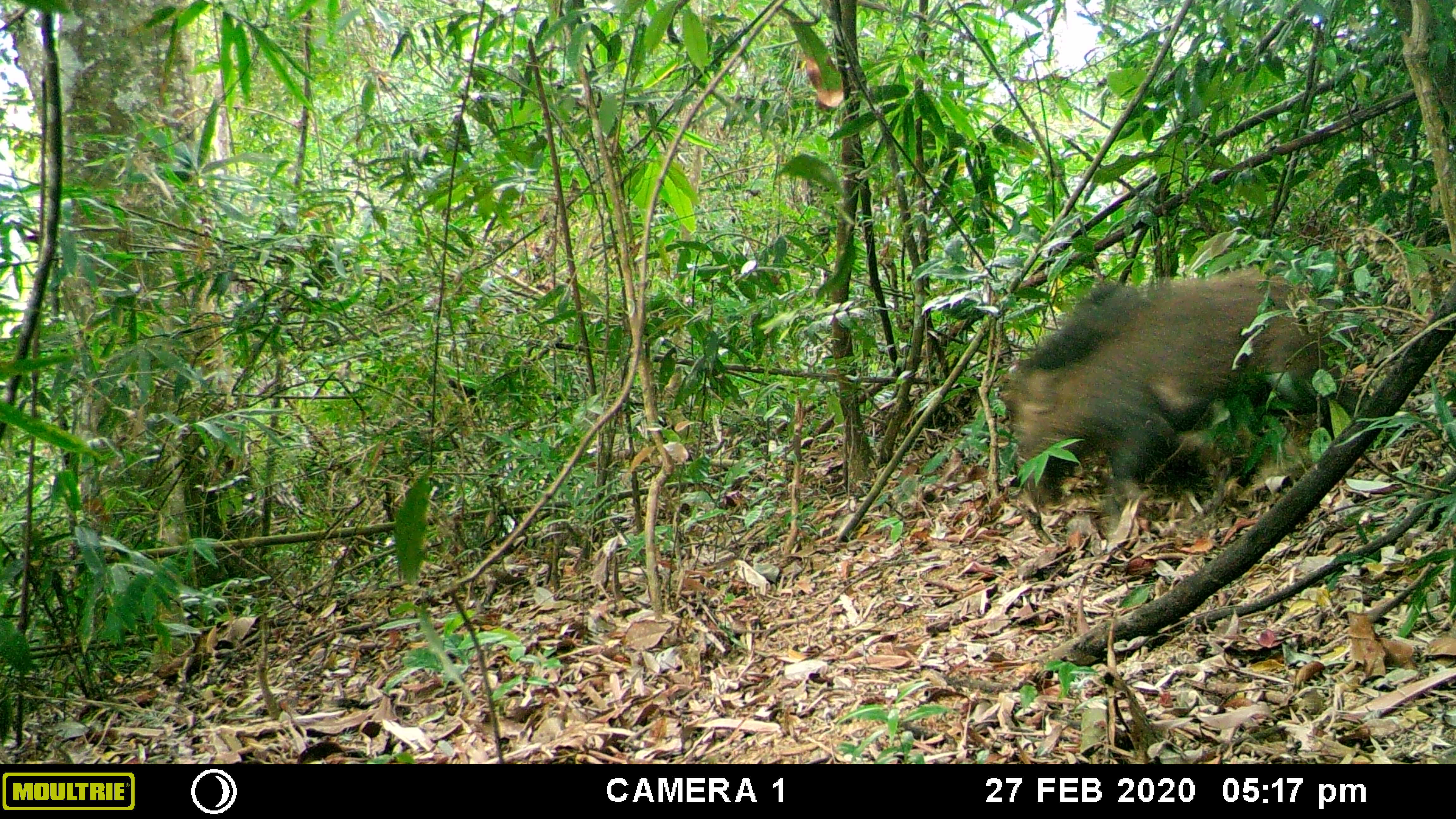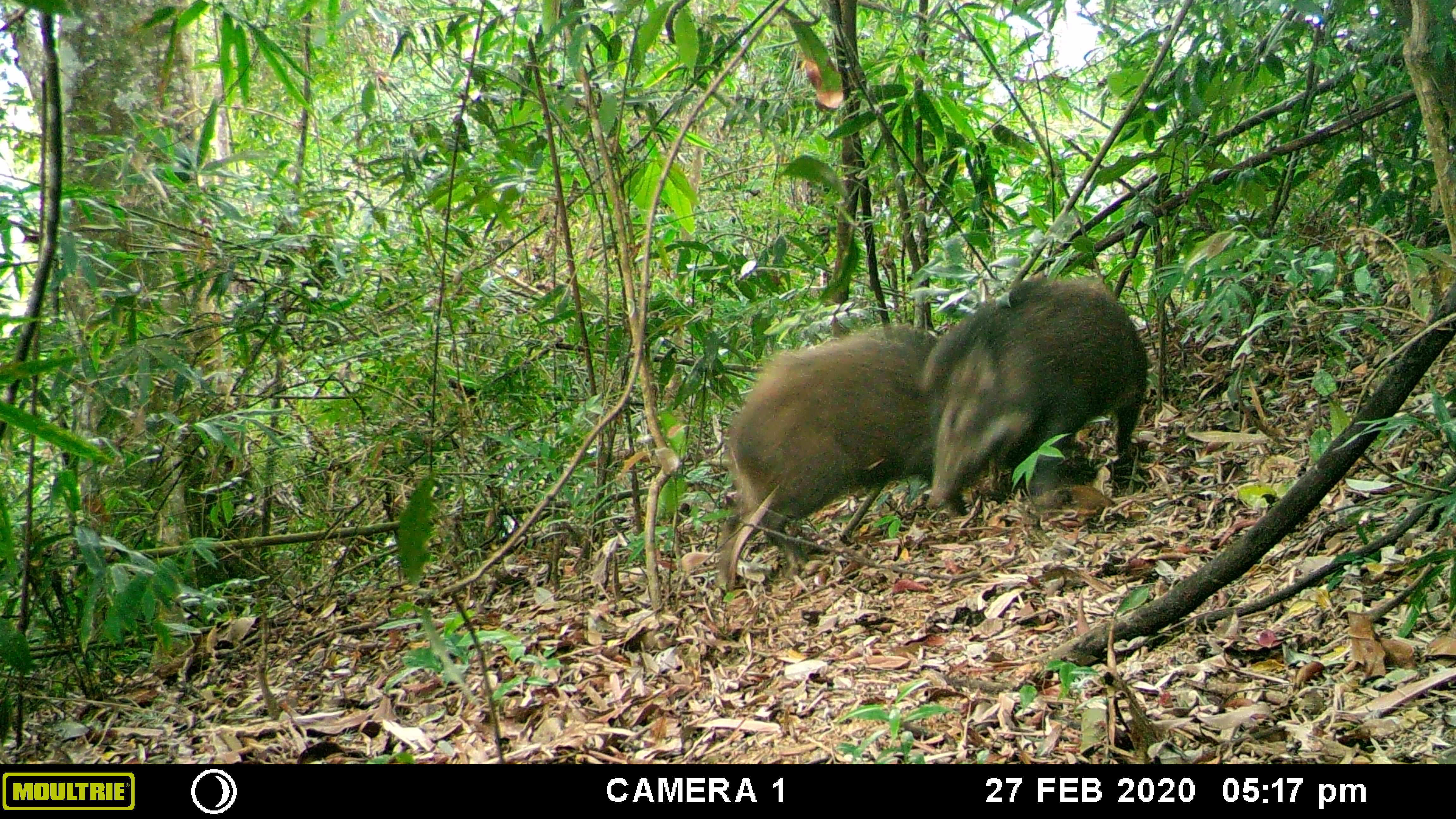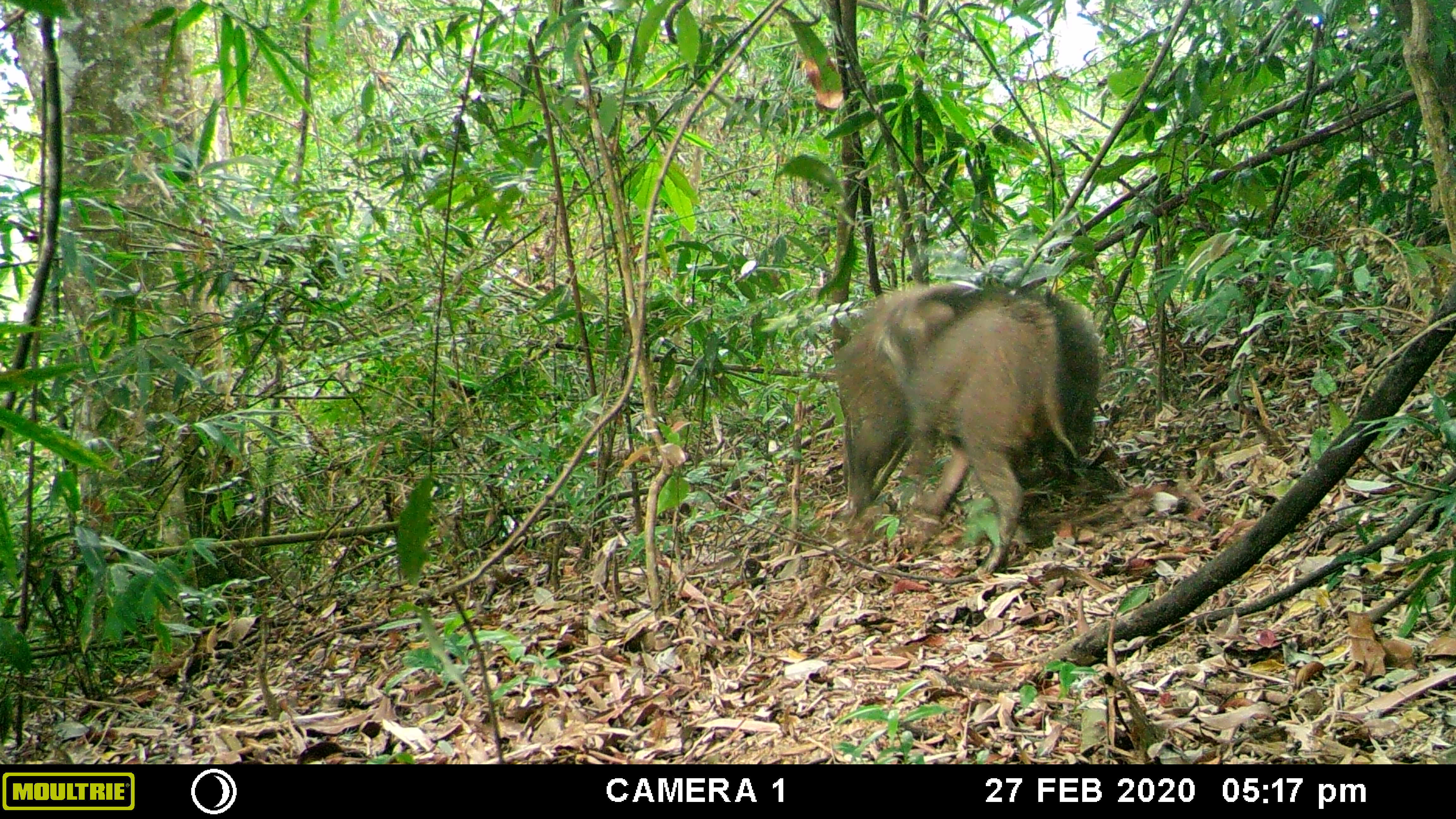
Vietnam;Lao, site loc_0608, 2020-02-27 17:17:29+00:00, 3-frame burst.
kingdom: Animalia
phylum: Chordata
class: Mammalia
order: Artiodactyla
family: Suidae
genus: Sus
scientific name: Sus scrofa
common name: eurasian wild pig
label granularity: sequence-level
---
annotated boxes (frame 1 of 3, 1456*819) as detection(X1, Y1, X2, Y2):
eurasian wild pig: detection(995, 267, 1374, 537)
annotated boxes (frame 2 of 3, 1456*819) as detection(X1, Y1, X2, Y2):
eurasian wild pig: detection(712, 324, 966, 593); detection(916, 274, 1148, 510)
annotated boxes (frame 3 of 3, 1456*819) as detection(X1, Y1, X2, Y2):
eurasian wild pig: detection(829, 282, 1078, 578); detection(1010, 286, 1099, 486)